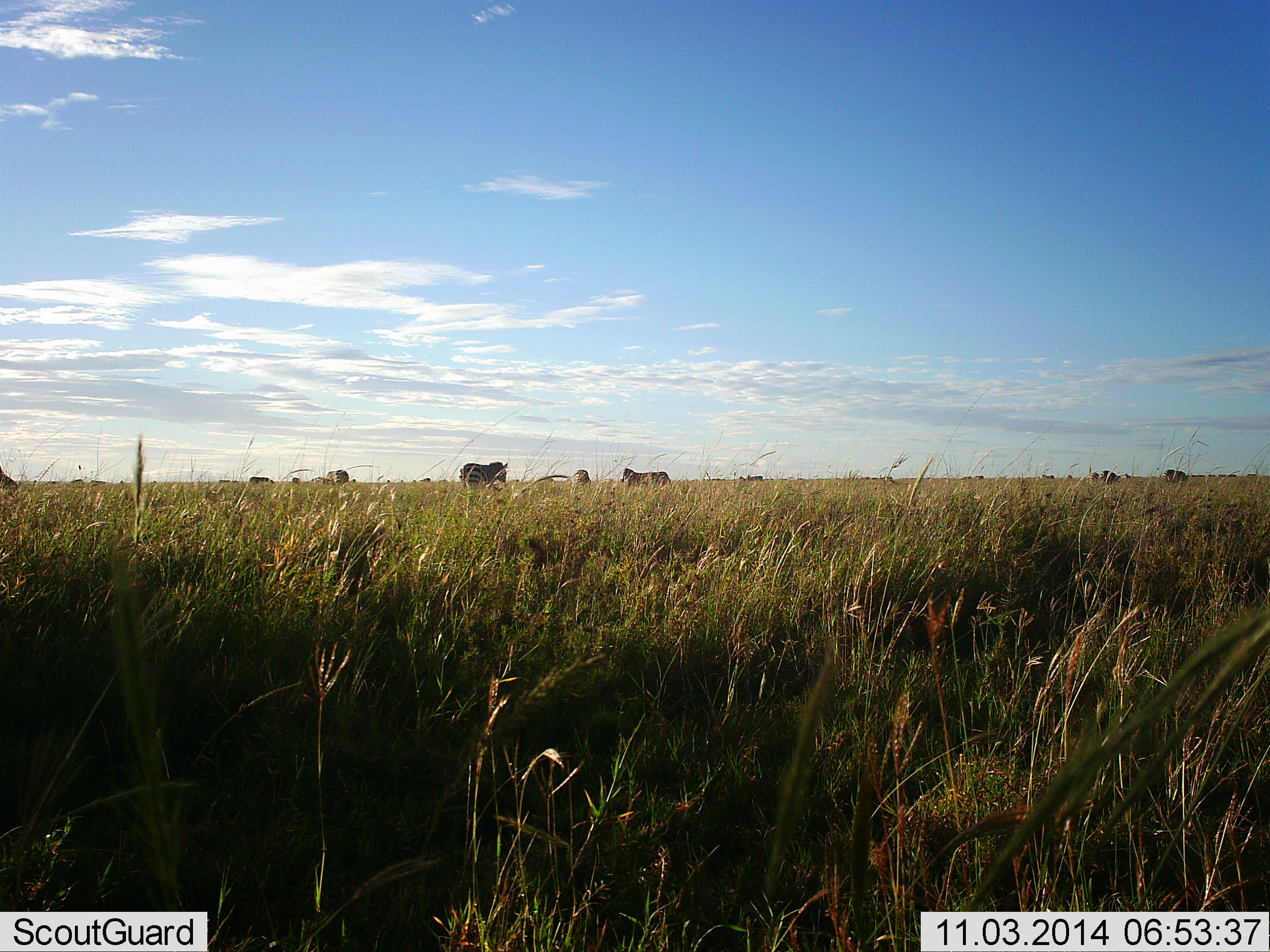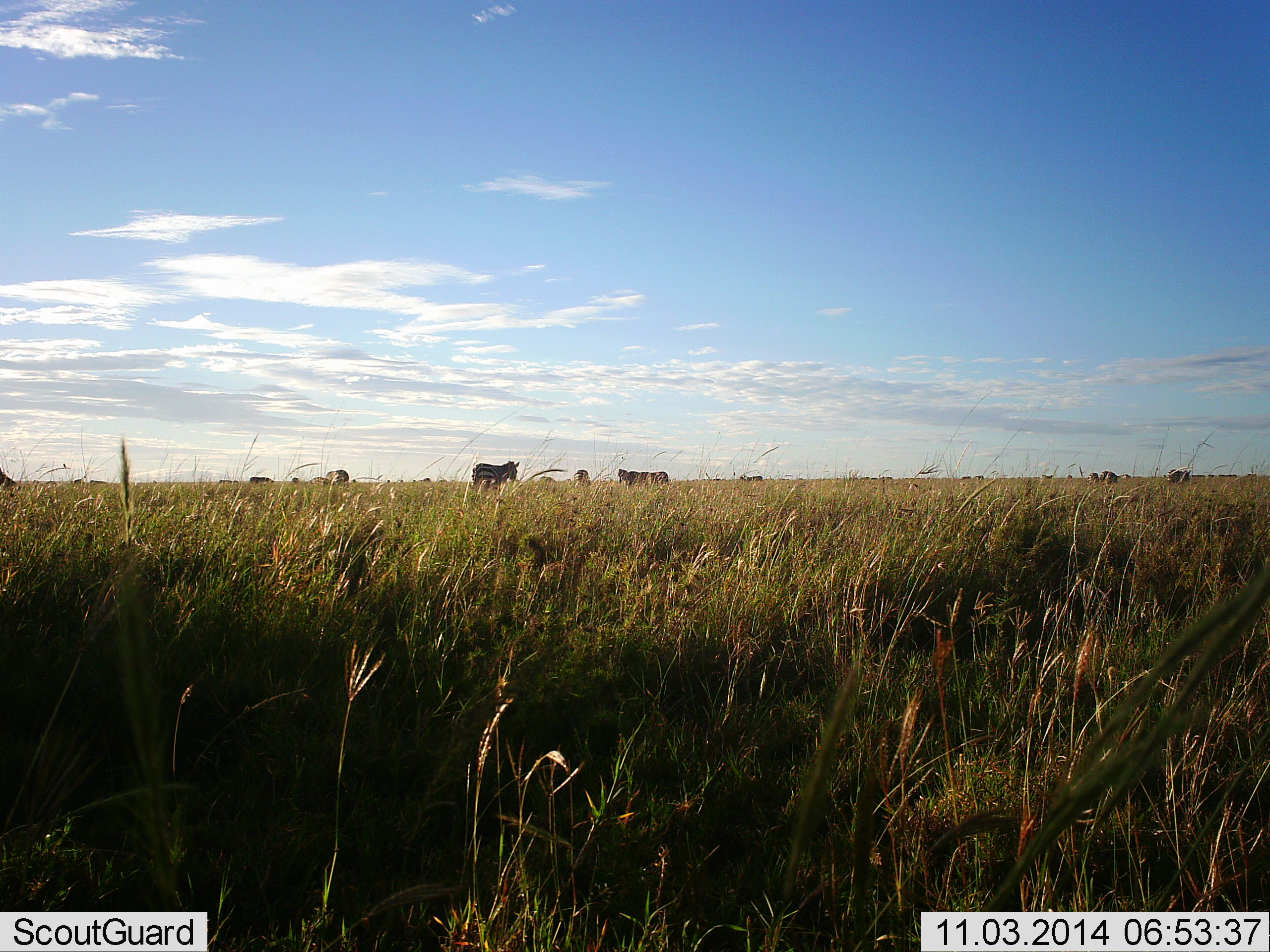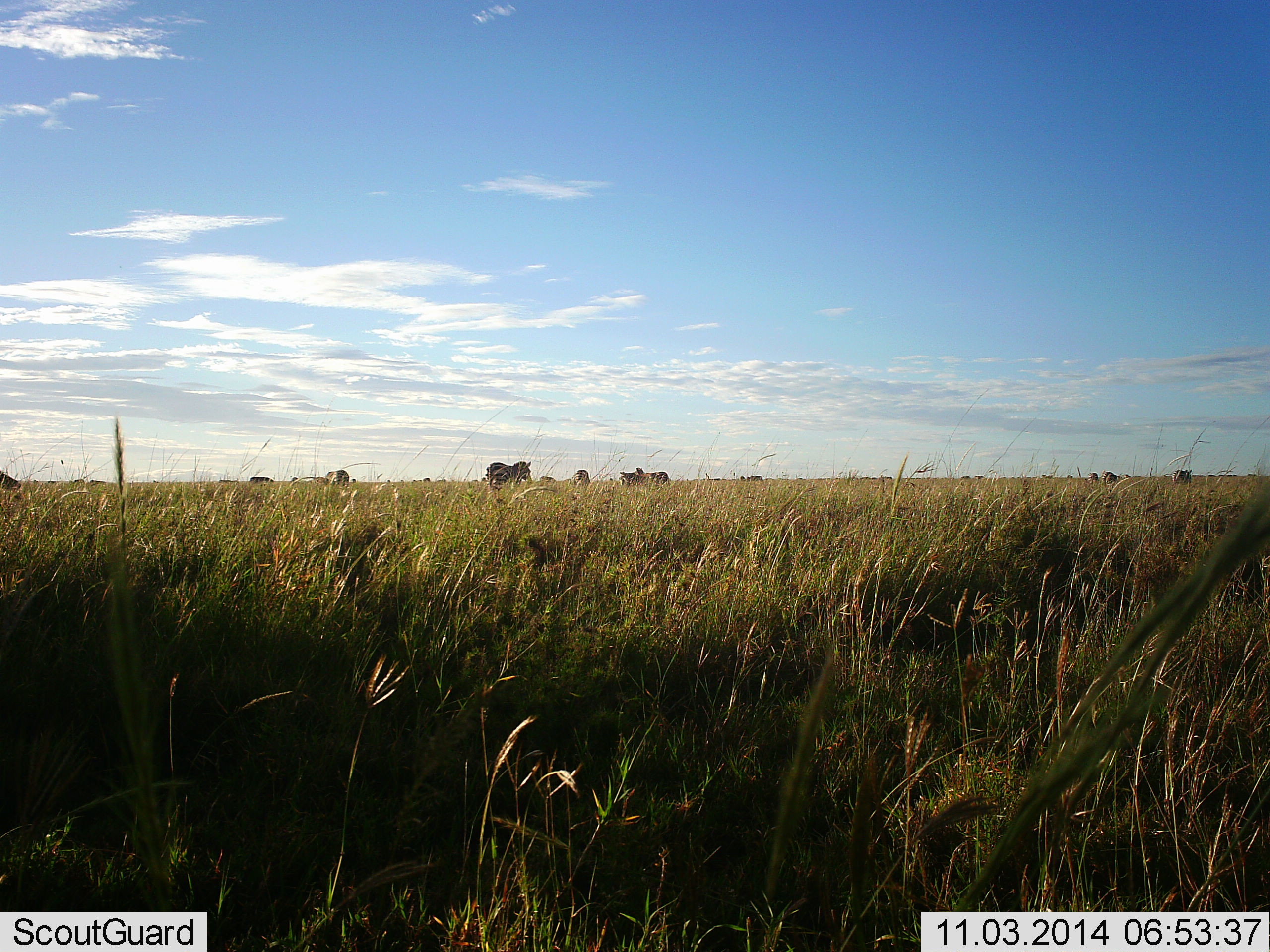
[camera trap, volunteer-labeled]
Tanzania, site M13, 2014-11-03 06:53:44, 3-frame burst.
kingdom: Animalia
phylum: Chordata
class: Mammalia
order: Perissodactyla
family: Equidae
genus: Equus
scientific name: Equus quagga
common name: plains zebra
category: zebra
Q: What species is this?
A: Zebra (plains zebra) (Equus quagga).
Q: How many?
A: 10.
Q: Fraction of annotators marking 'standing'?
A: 50%.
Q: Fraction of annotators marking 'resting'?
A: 0%.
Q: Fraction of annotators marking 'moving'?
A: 80%.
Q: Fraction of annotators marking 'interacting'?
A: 0%.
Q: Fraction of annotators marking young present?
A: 0%.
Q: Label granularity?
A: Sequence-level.